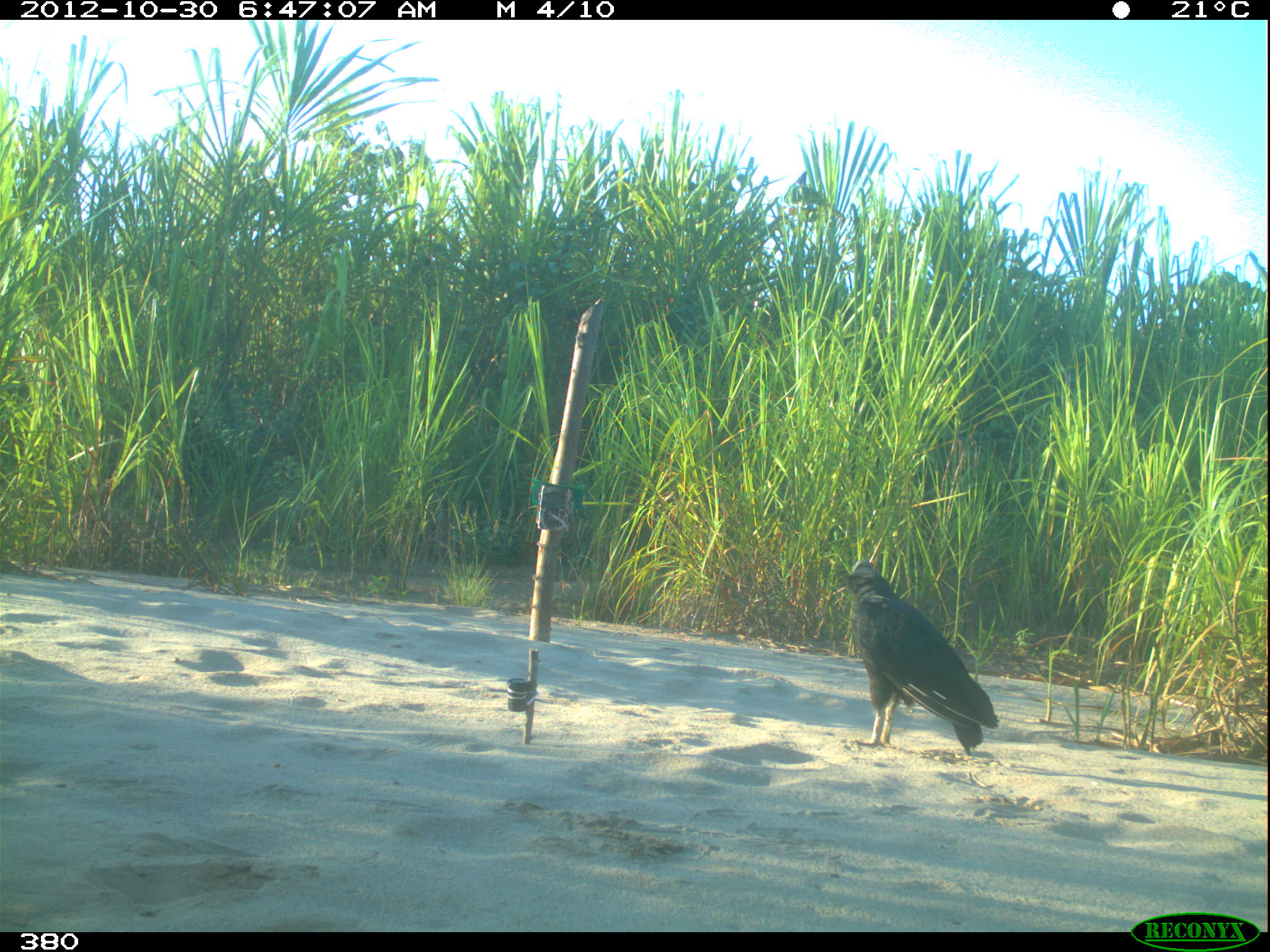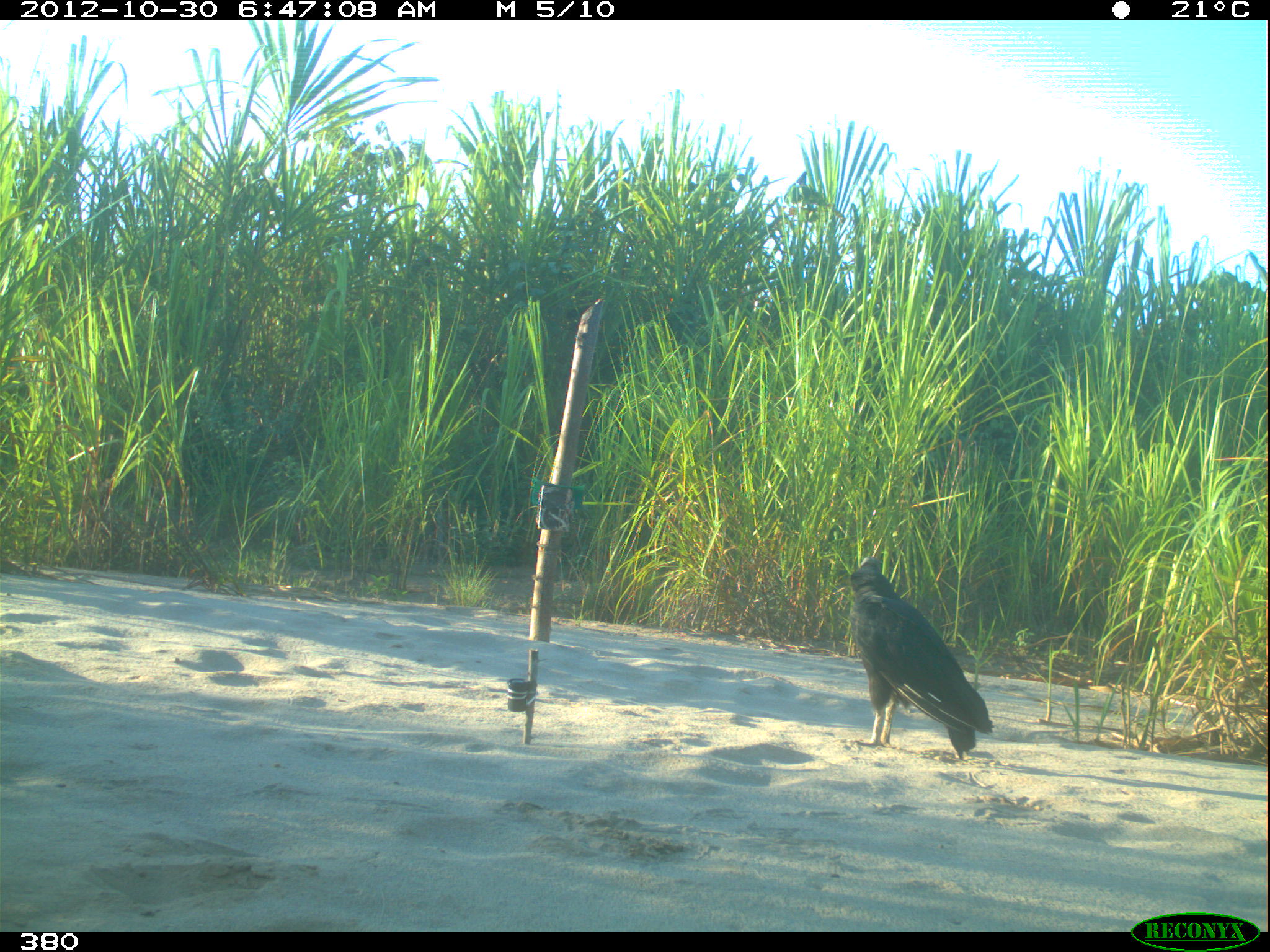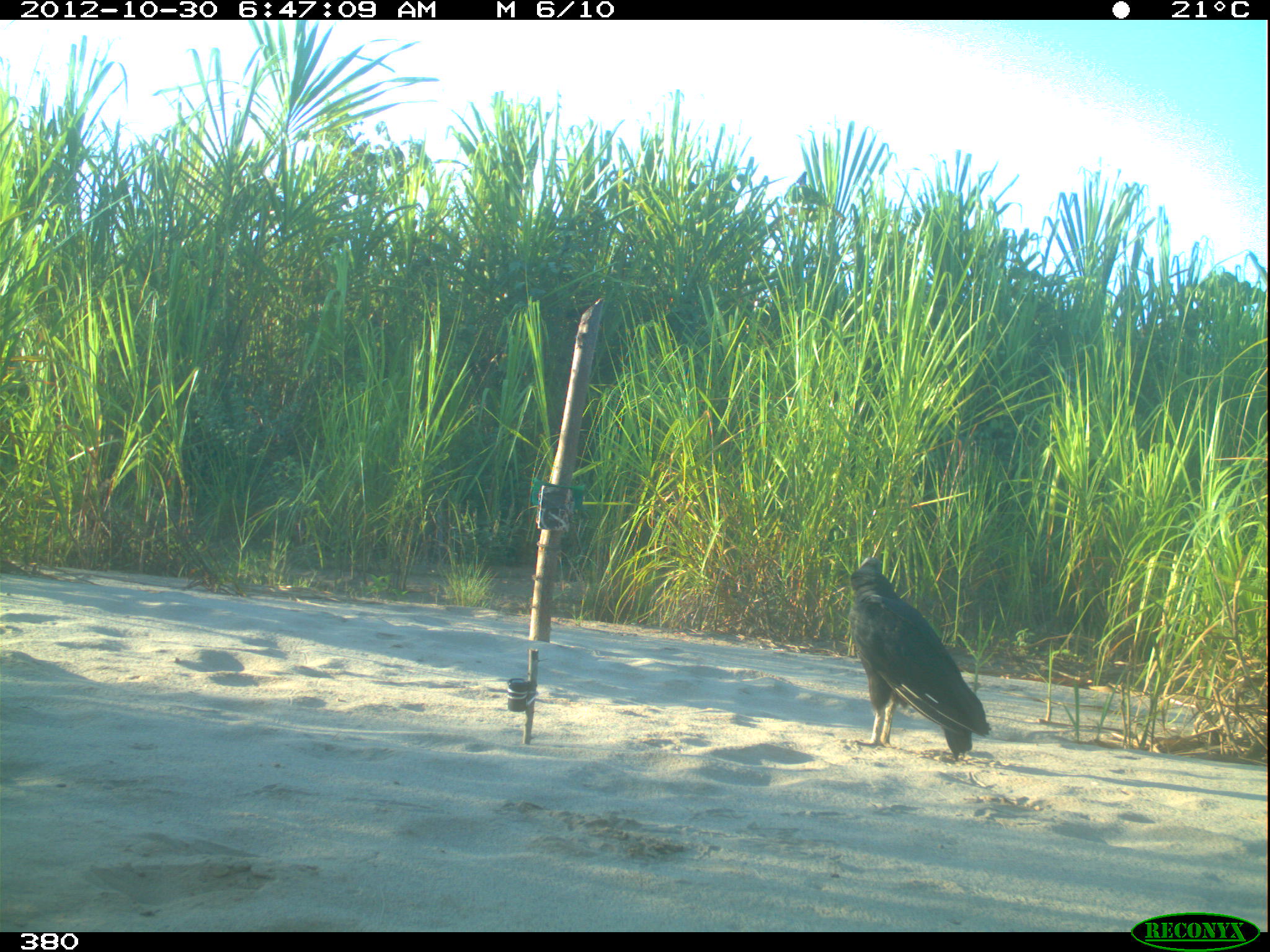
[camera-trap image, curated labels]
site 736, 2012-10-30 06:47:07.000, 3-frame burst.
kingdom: Animalia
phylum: Chordata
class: Aves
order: Cathartiformes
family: Cathartidae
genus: Coragyps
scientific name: Coragyps atratus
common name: black vulture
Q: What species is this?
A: Coragyps atratus (black vulture).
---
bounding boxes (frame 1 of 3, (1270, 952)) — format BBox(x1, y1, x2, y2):
coragyps atratus: BBox(845, 557, 999, 757)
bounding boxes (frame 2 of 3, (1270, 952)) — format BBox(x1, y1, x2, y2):
coragyps atratus: BBox(845, 555, 995, 761)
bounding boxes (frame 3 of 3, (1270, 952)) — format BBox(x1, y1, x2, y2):
coragyps atratus: BBox(845, 554, 991, 762)